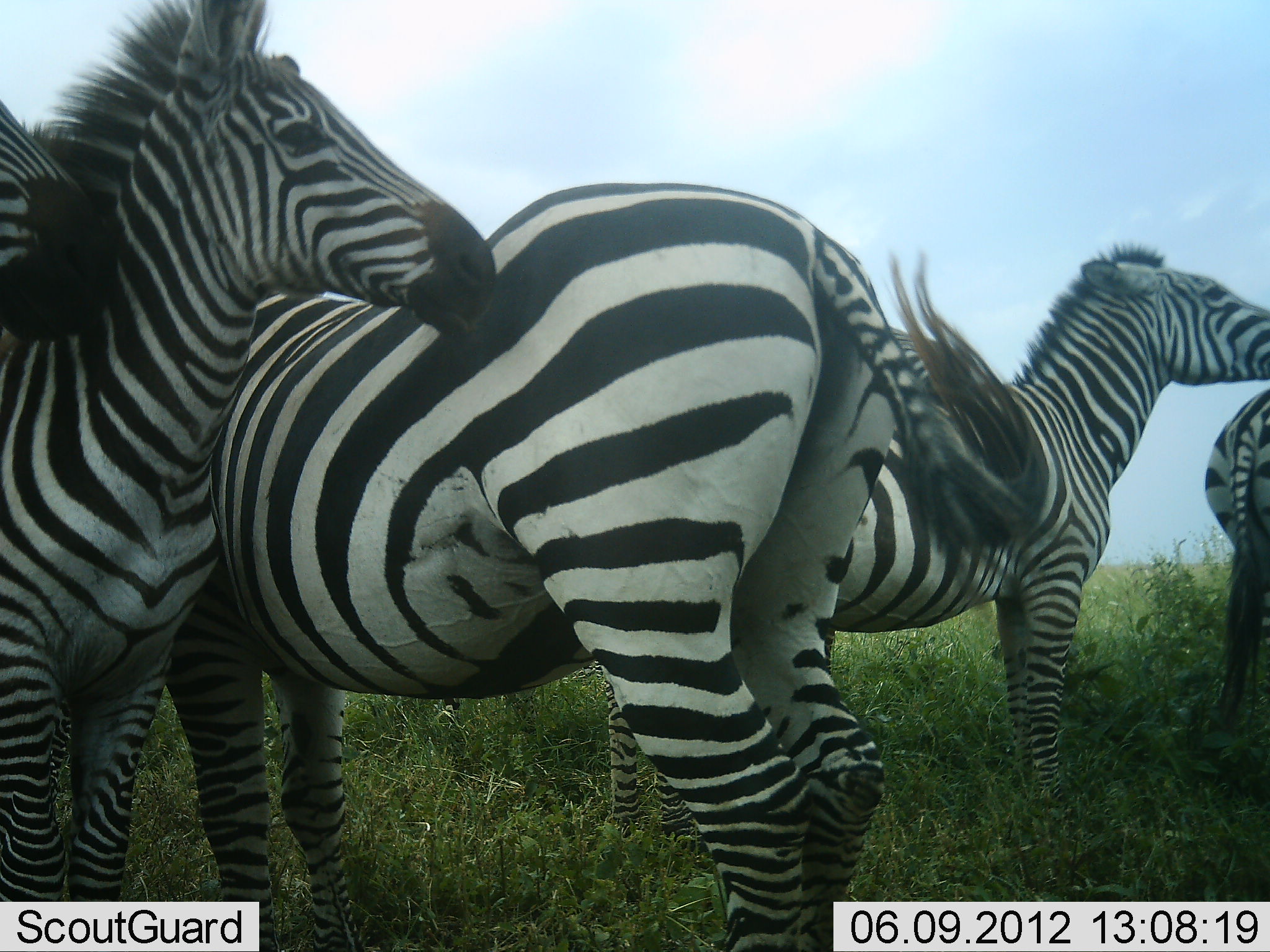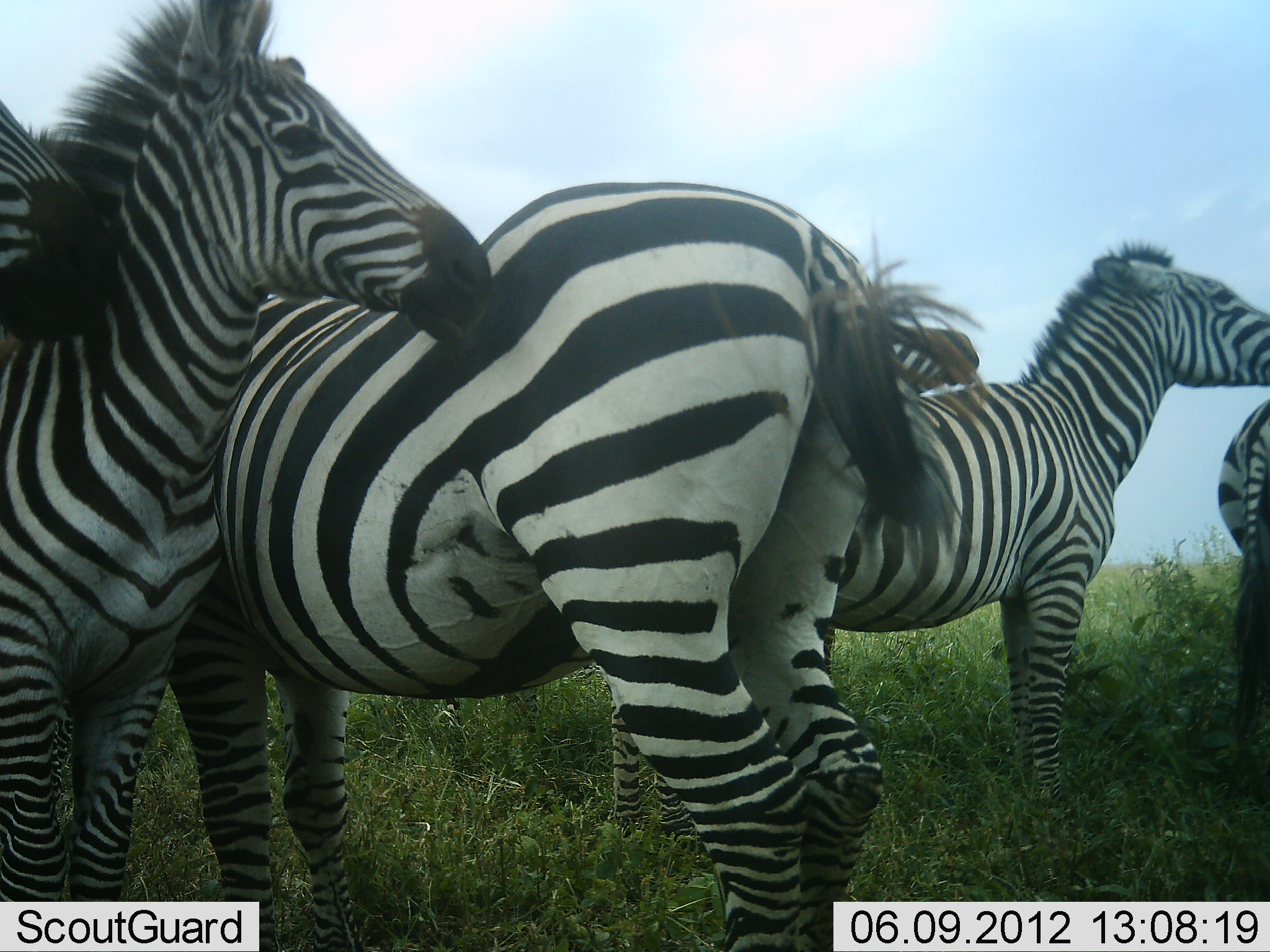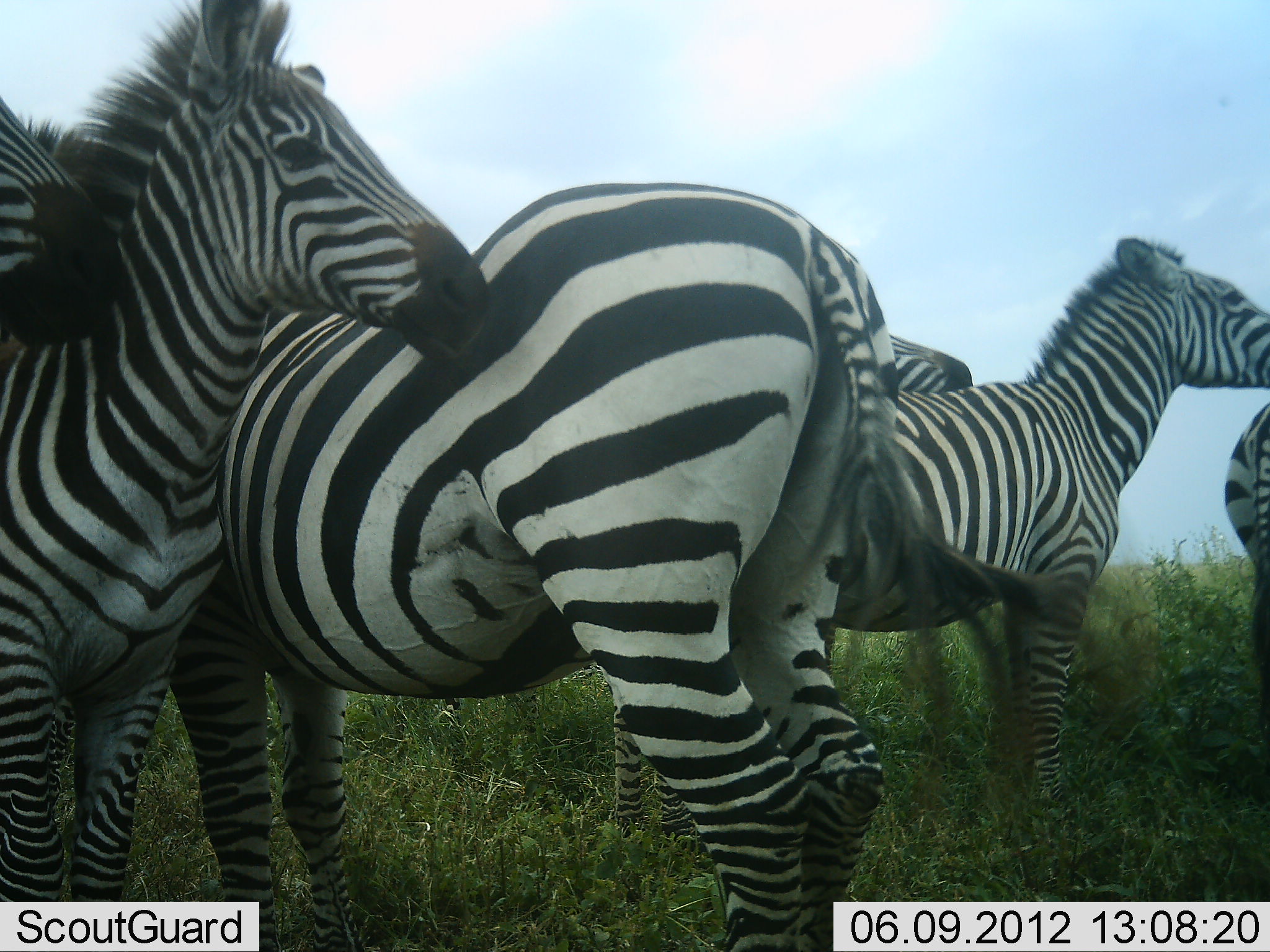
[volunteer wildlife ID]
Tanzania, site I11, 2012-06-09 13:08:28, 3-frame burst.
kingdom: Animalia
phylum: Chordata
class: Mammalia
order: Perissodactyla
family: Equidae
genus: Equus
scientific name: Equus quagga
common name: plains zebra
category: zebra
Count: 6.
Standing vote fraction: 100%.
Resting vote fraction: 10%.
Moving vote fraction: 0%.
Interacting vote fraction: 20%.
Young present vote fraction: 20%.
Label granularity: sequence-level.